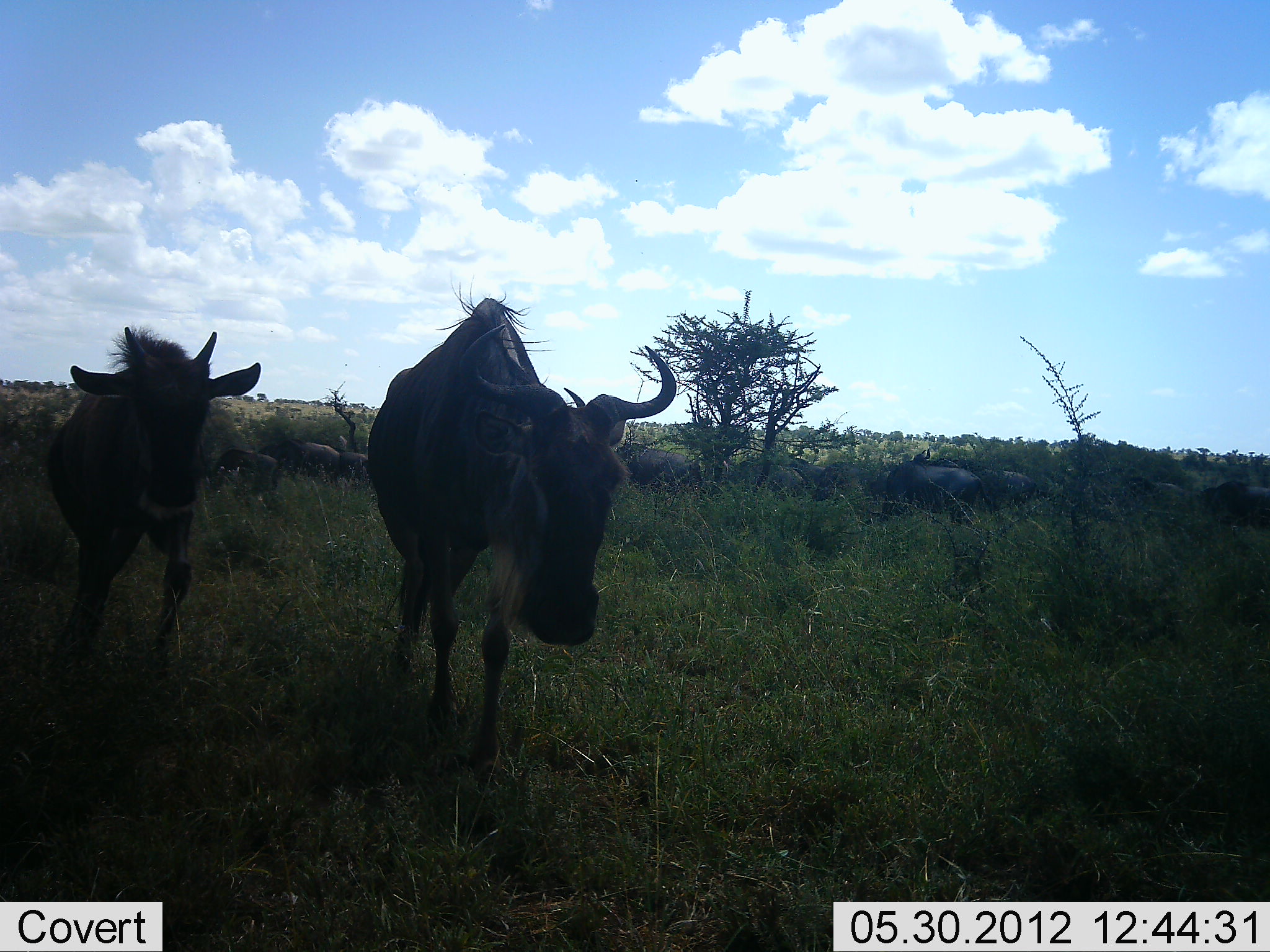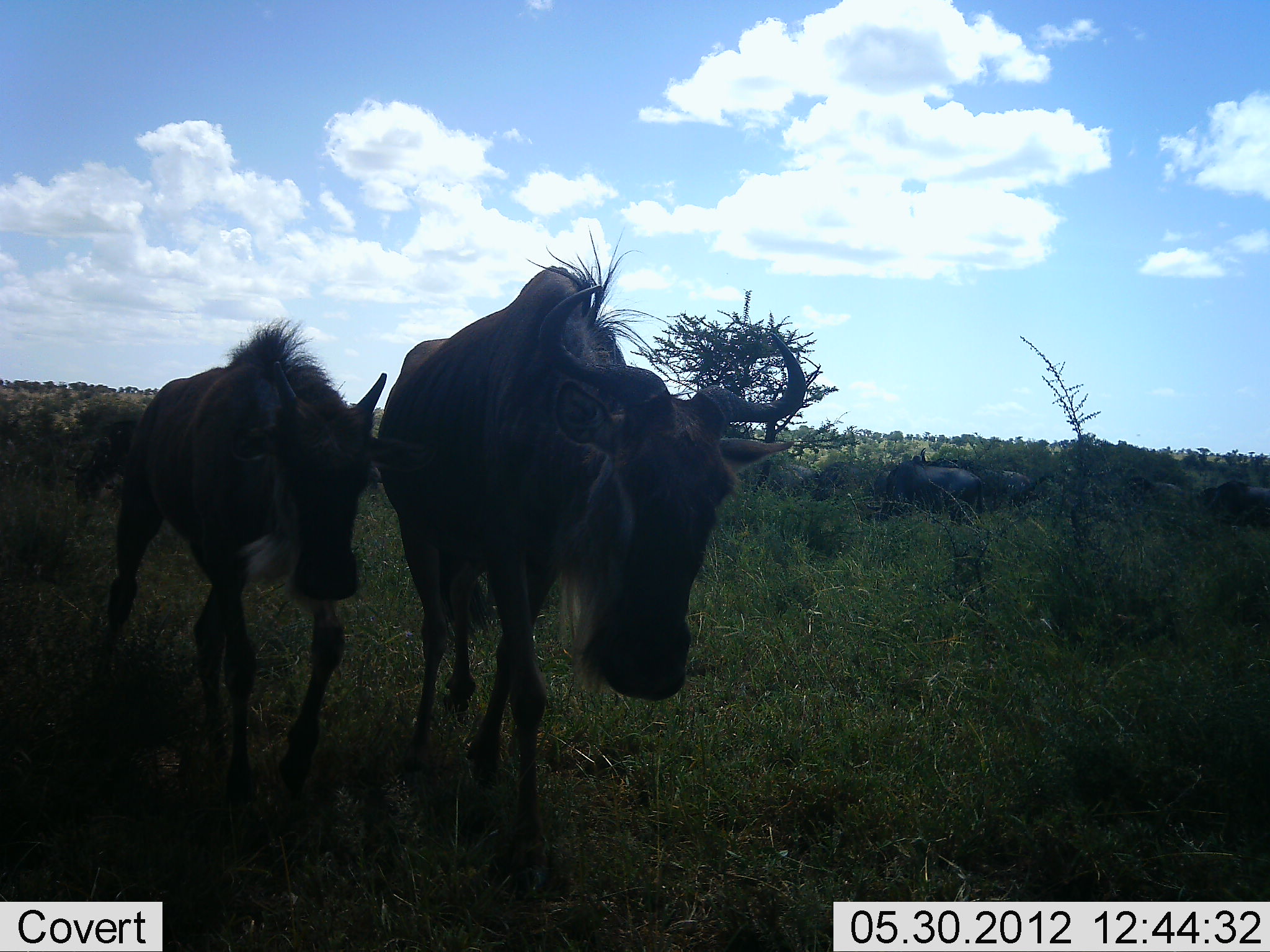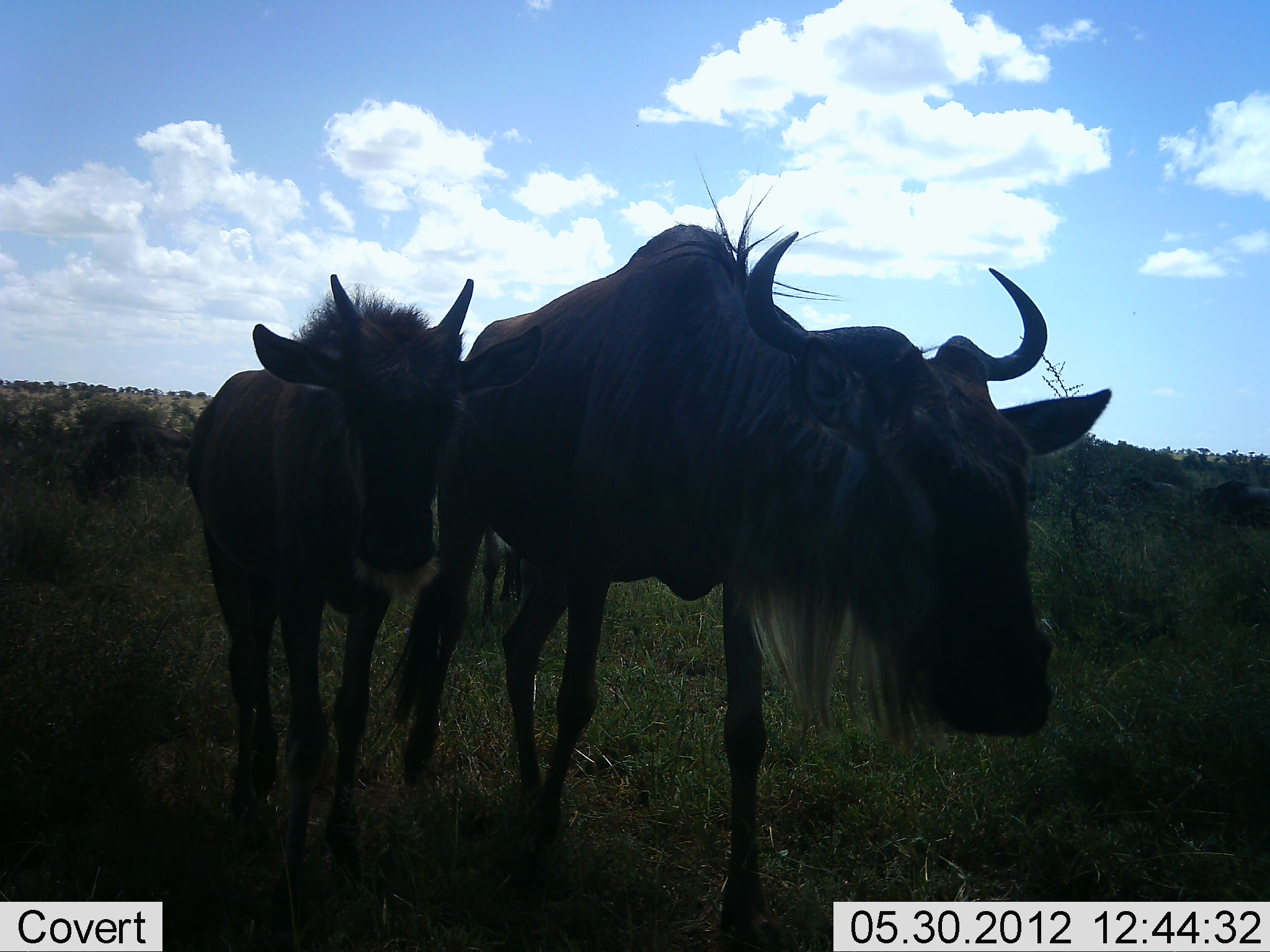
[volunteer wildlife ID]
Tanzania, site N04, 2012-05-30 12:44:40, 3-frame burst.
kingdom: Animalia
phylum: Chordata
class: Mammalia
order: Artiodactyla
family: Bovidae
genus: Connochaetes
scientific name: Connochaetes taurinus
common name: blue wildebeest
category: wildebeest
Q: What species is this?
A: Wildebeest (blue wildebeest) (Connochaetes taurinus).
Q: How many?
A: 5.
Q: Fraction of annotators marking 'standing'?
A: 30%.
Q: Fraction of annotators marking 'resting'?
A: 0%.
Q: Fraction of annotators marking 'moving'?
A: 100%.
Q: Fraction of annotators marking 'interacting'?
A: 0%.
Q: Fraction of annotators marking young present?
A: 20%.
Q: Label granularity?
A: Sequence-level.